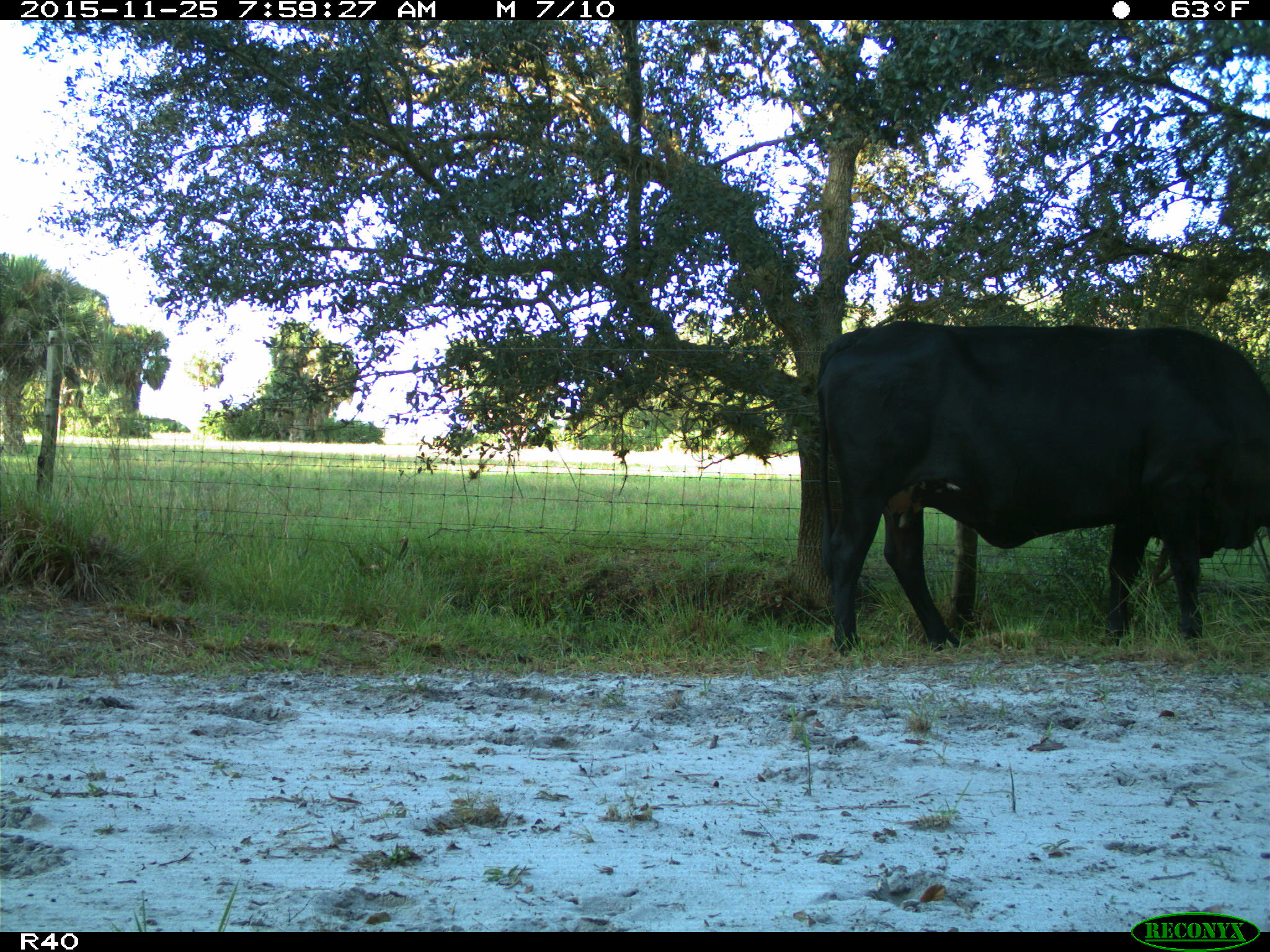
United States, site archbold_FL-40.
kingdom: Animalia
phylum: Chordata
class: Mammalia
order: Artiodactyla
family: Bovidae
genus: Bos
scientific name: Bos taurus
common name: domestic cow